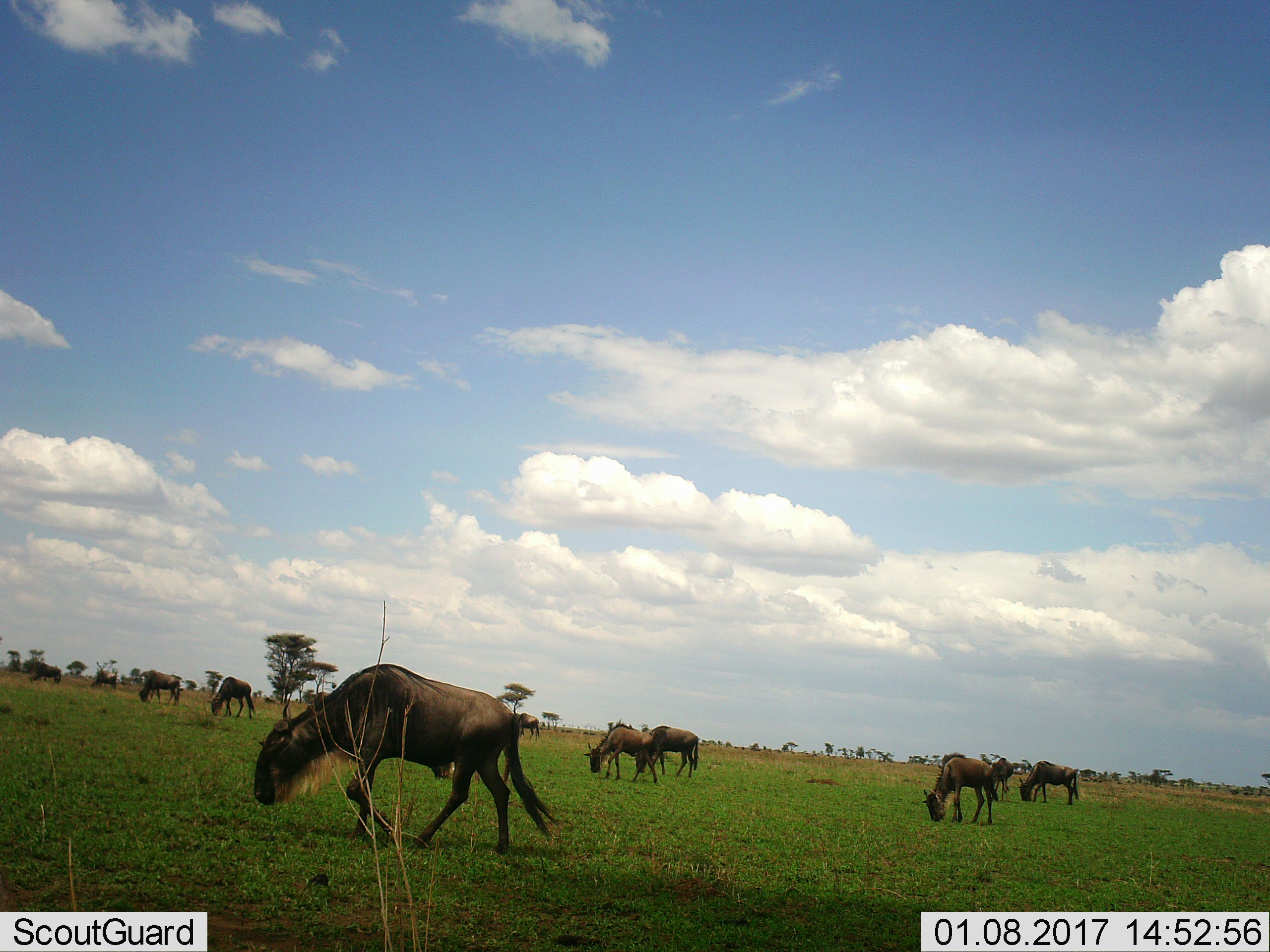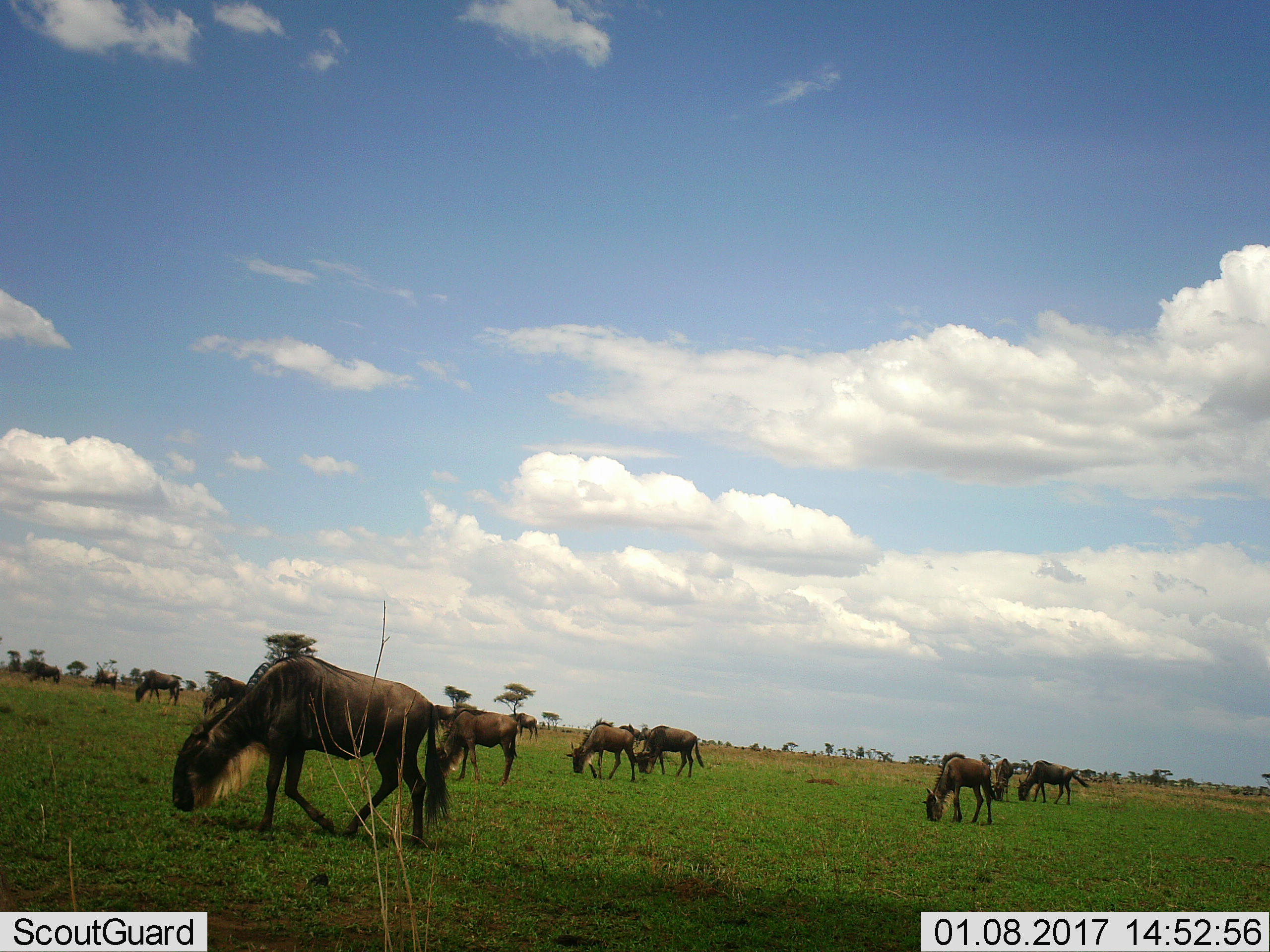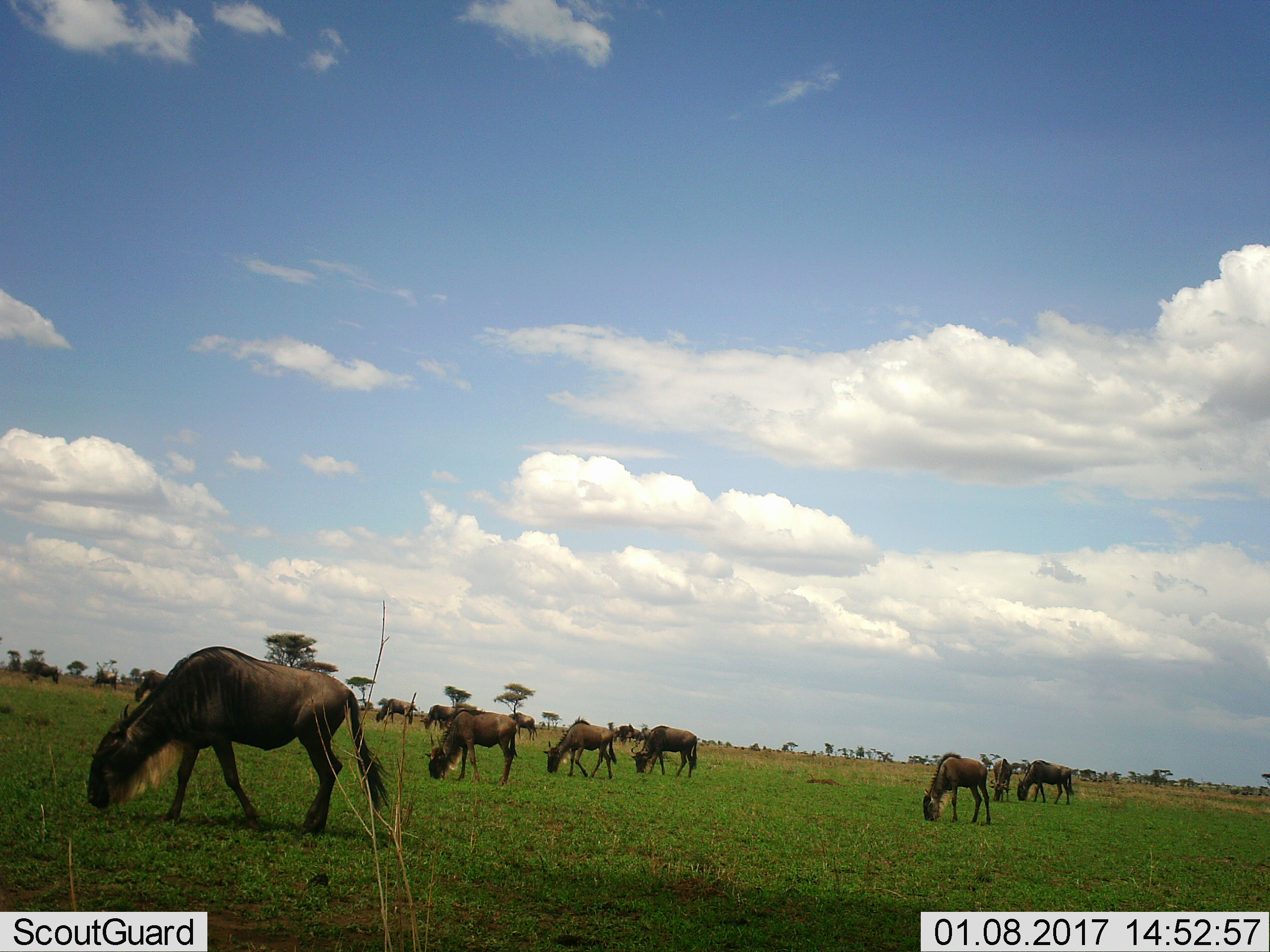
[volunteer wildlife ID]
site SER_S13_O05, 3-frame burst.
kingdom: Animalia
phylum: Chordata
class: Mammalia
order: Artiodactyla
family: Bovidae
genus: Connochaetes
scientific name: Connochaetes taurinus taurinus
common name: blue wildebeest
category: wildebeestblue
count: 11-50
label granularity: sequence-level